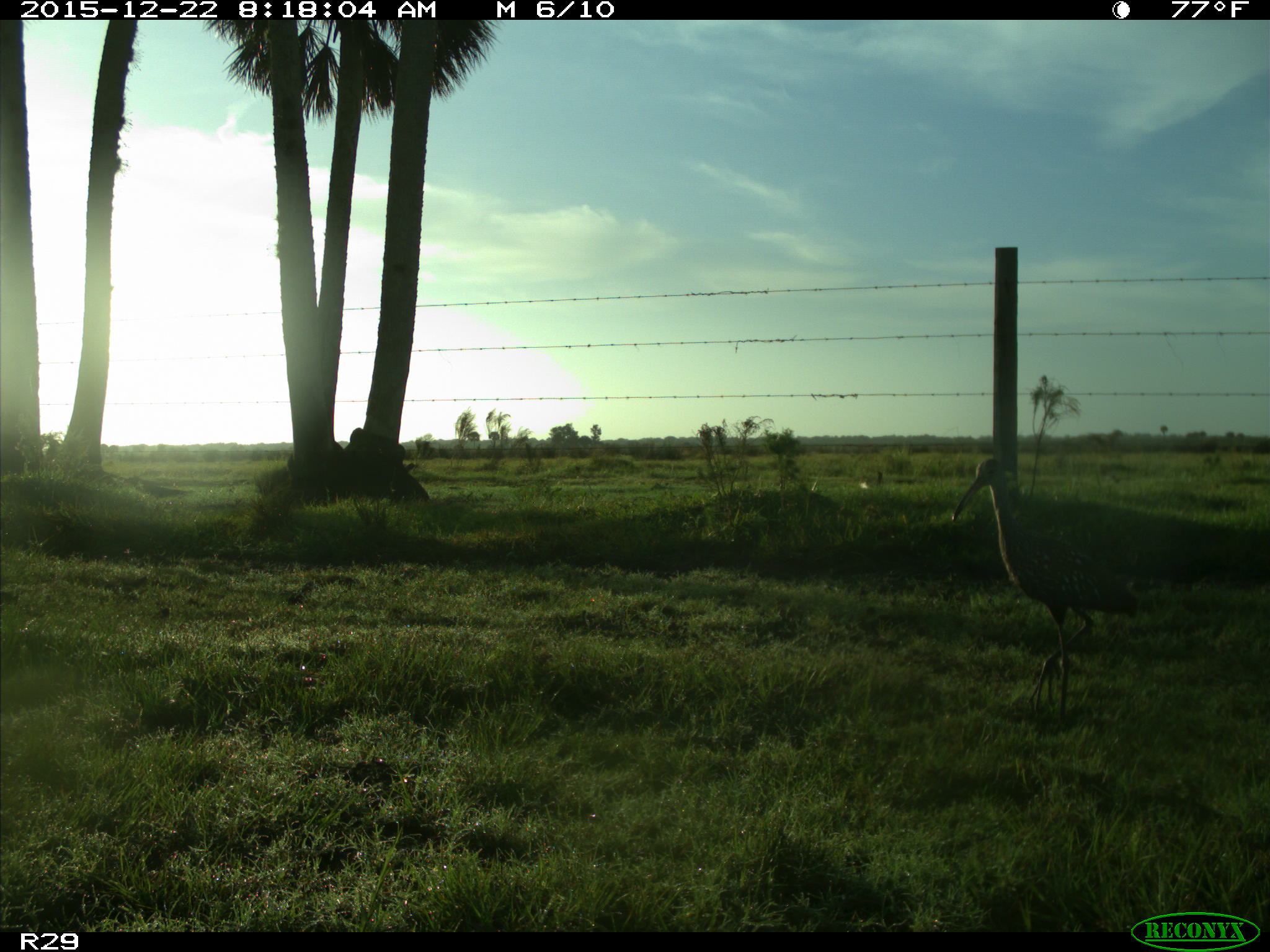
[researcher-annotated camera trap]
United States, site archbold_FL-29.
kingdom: Animalia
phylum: Chordata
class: Aves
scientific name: Aves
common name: birds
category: unidentified bird